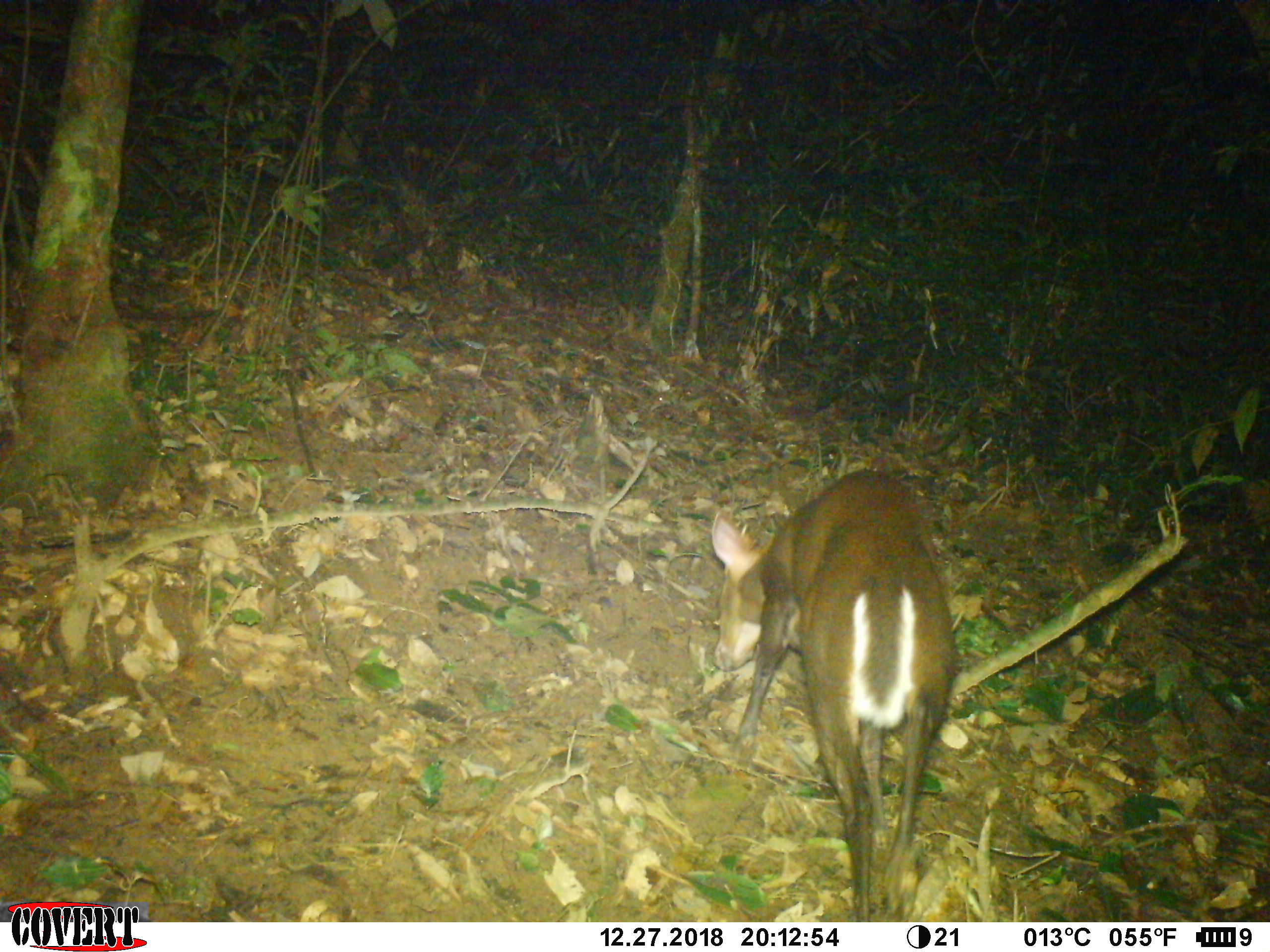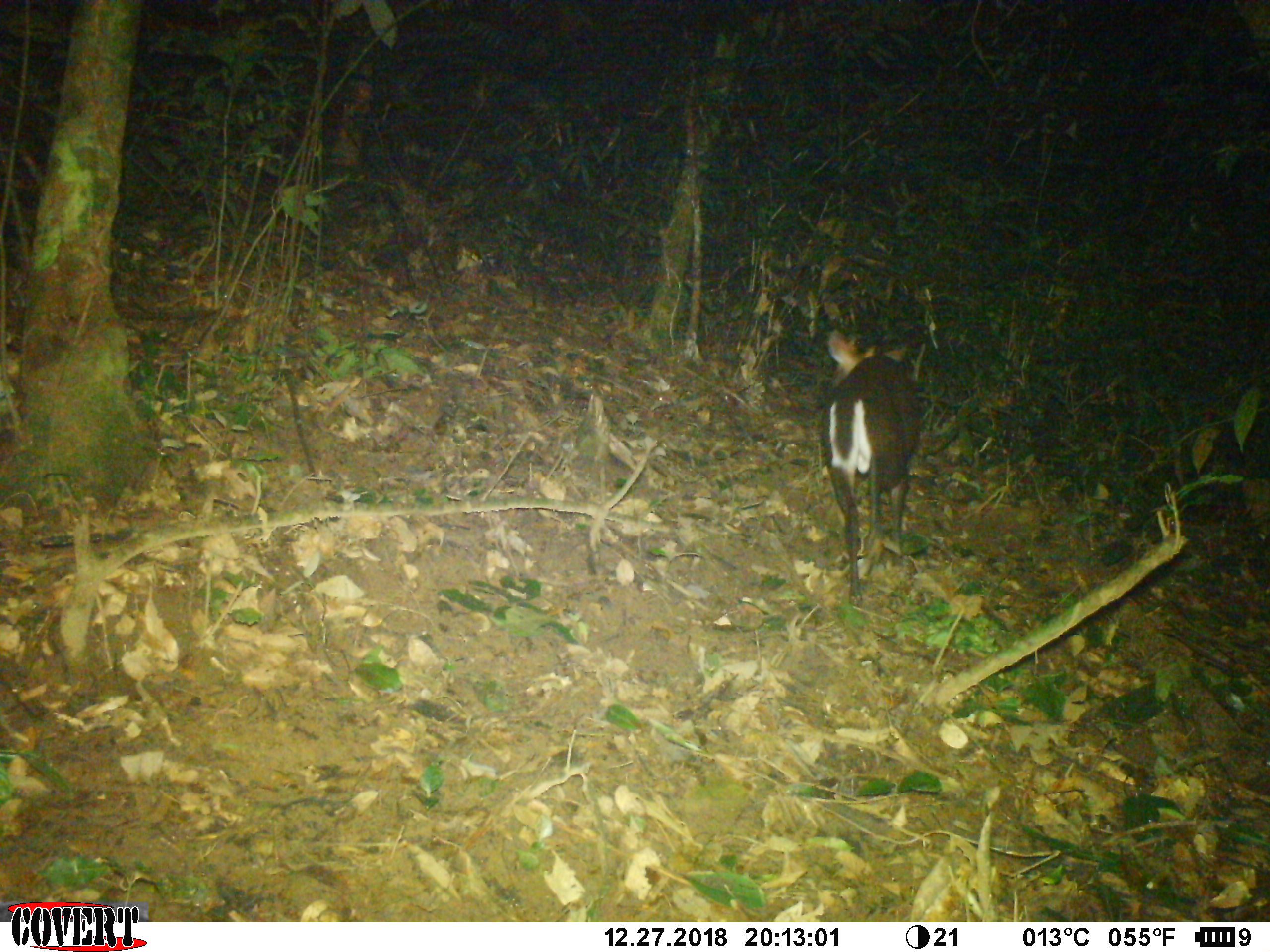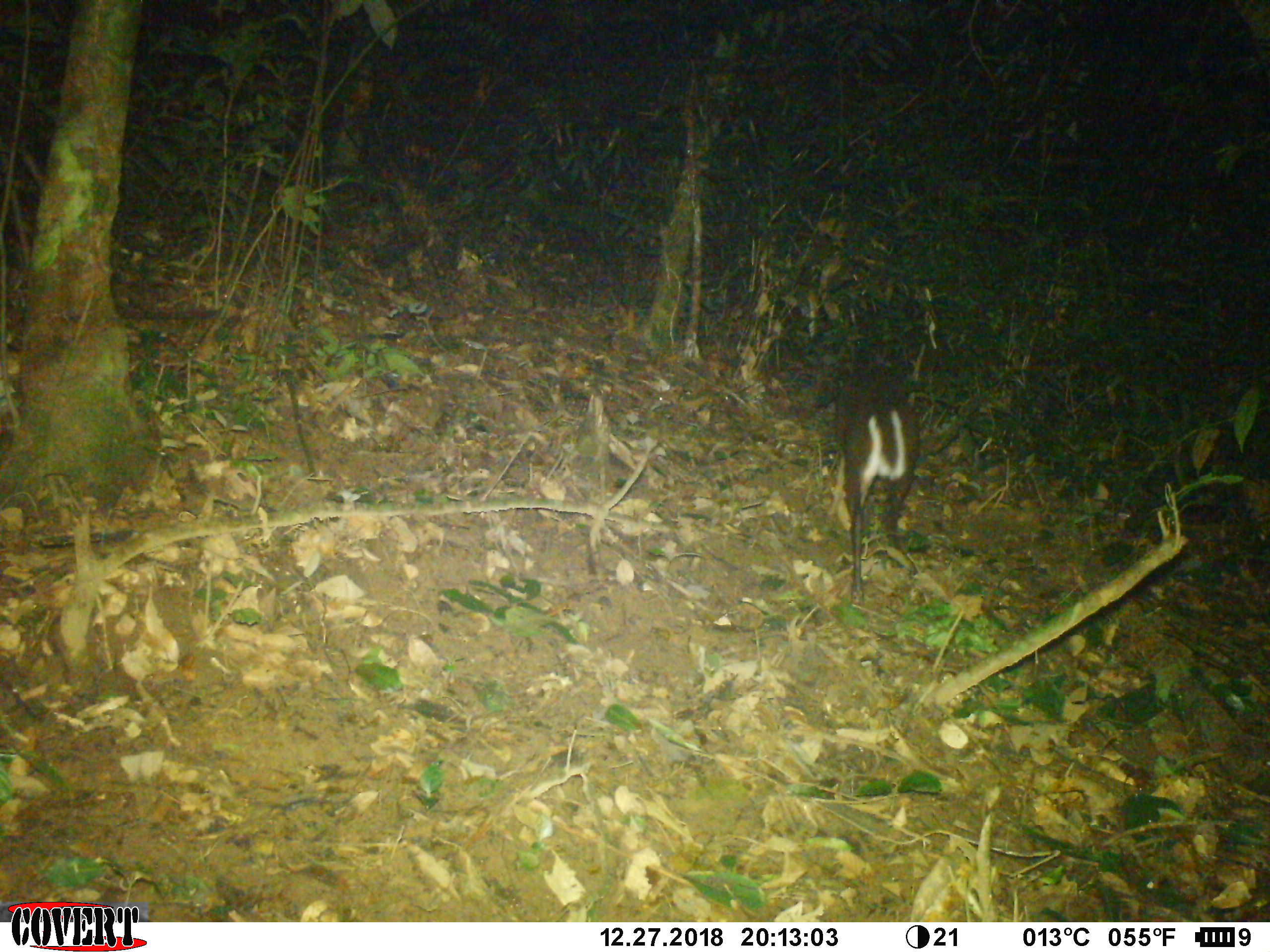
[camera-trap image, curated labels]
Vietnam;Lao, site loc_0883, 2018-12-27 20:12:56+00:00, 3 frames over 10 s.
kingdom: Animalia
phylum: Chordata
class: Mammalia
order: Artiodactyla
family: Cervidae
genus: Muntiacus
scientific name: Muntiacus rooseveltorum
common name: roosevelt's muntjac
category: roosevelts muntjac group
Roosevelts muntjac group (roosevelt's muntjac) (Muntiacus rooseveltorum). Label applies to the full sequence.